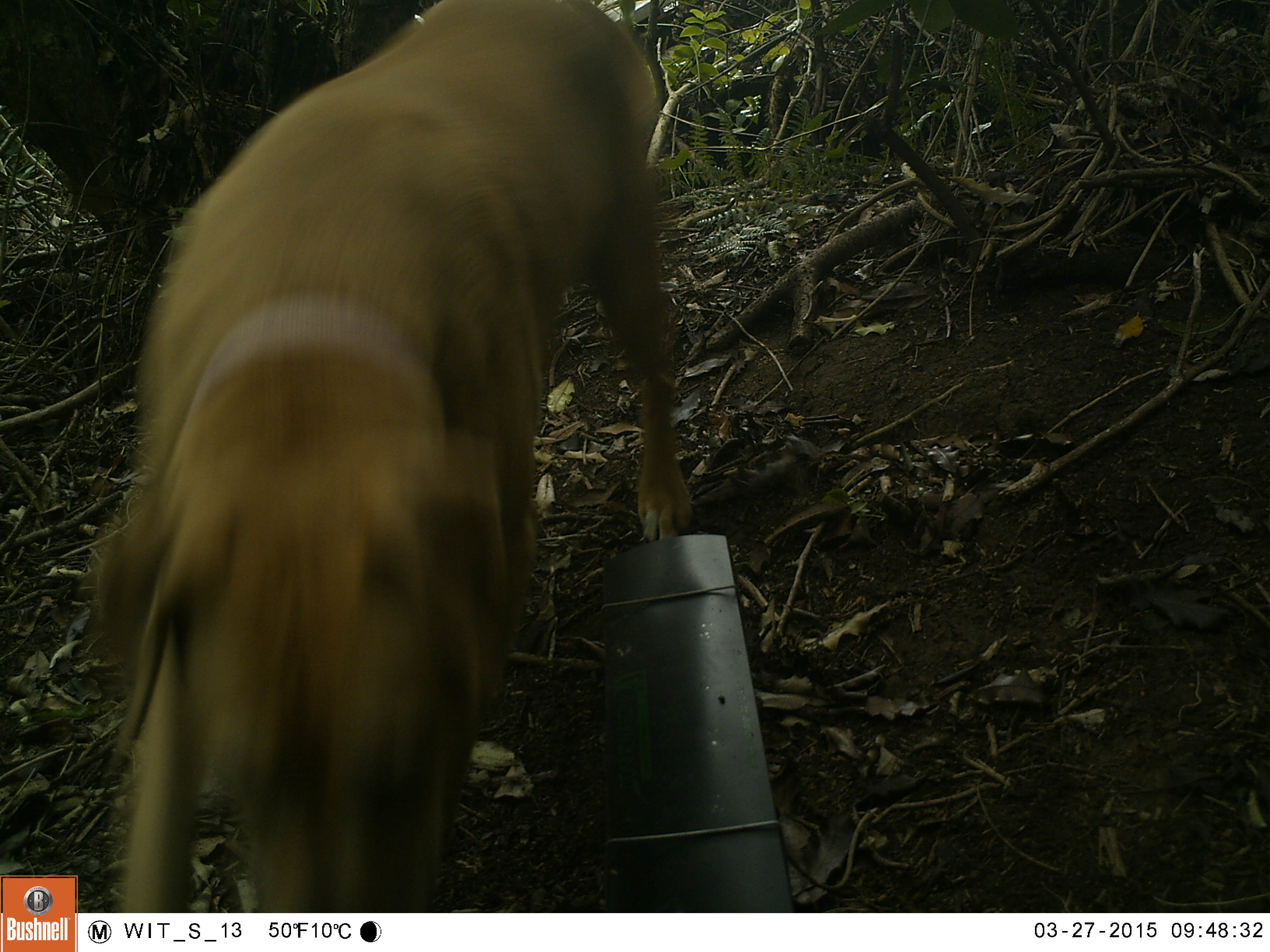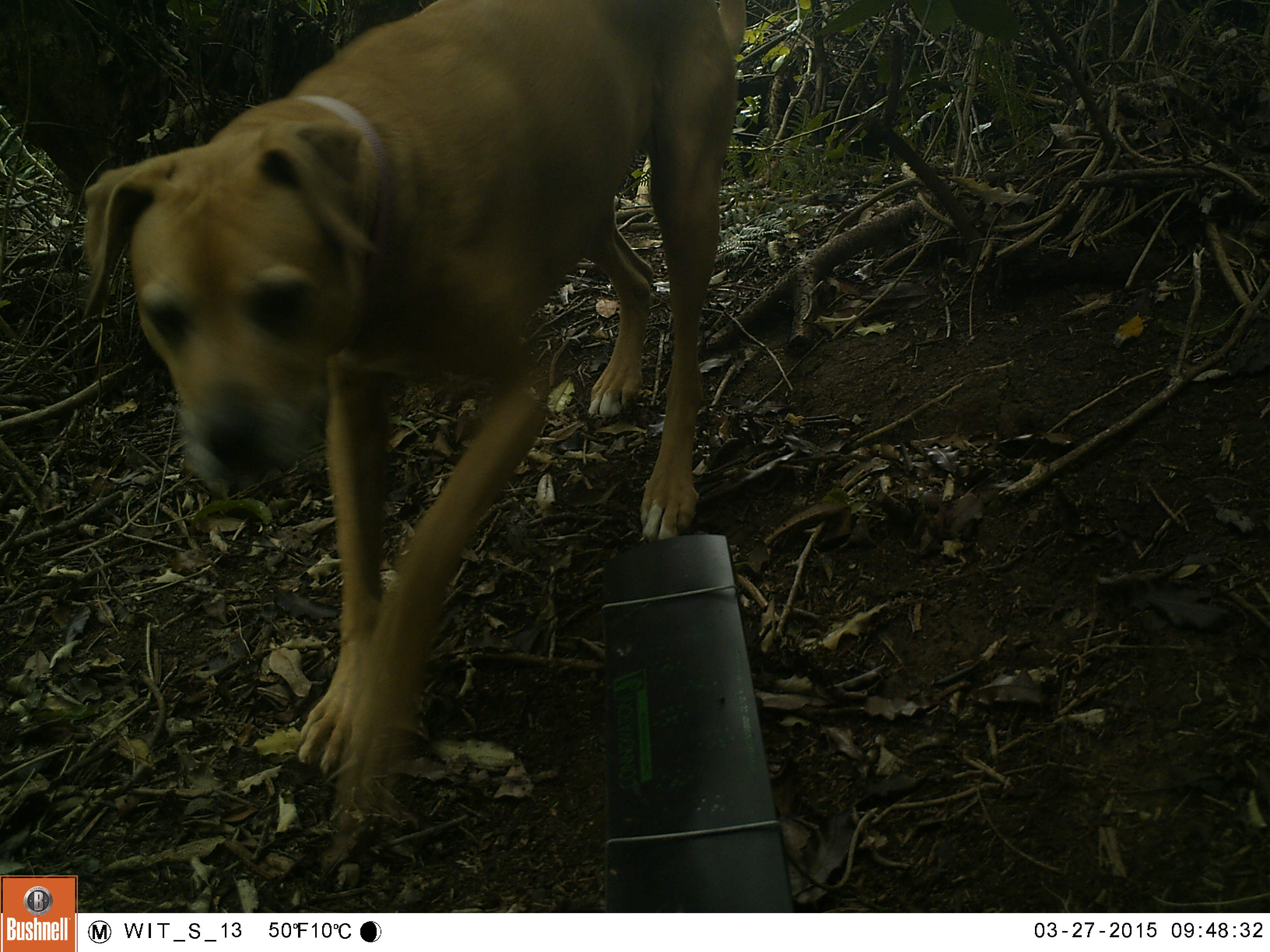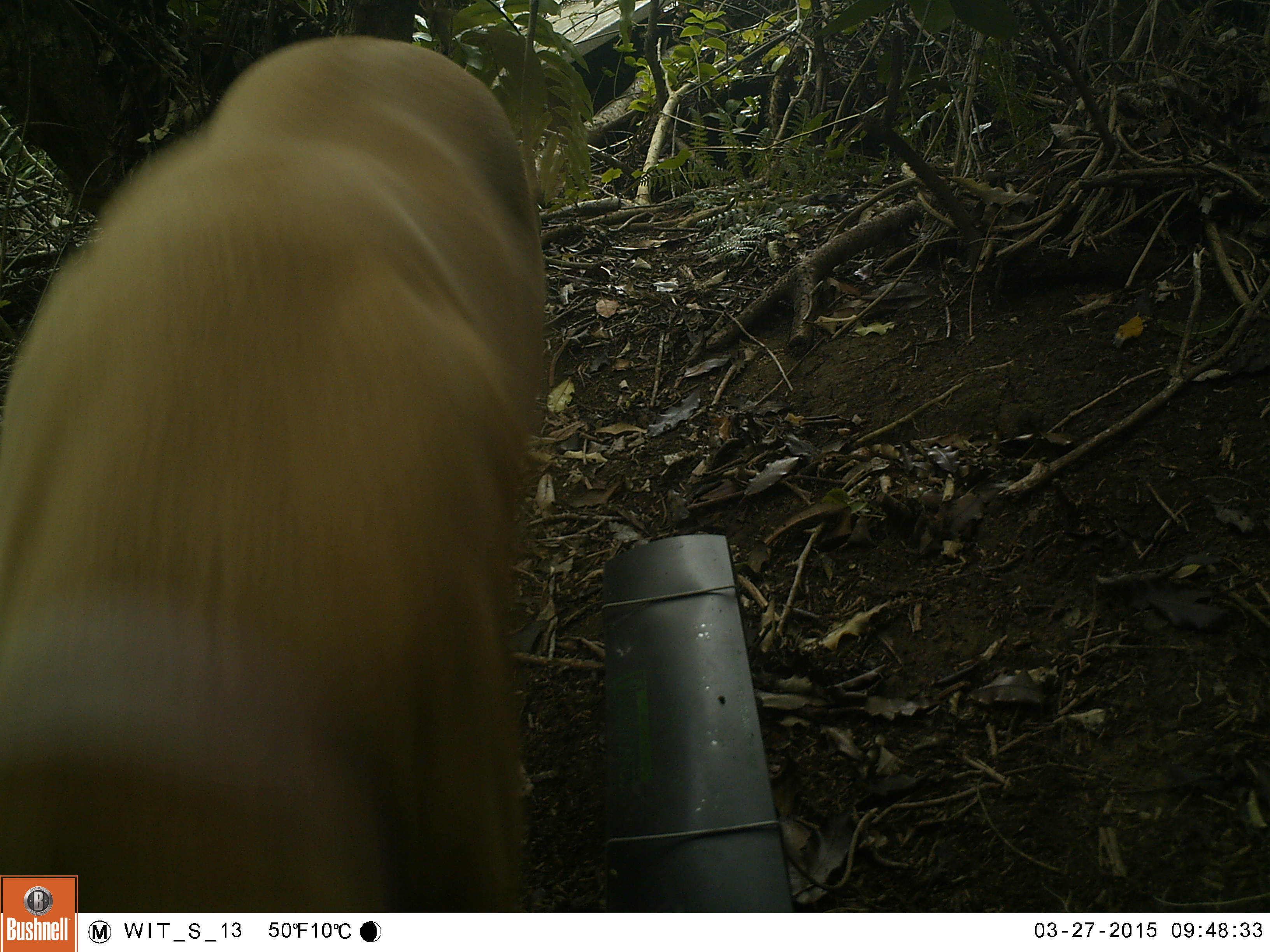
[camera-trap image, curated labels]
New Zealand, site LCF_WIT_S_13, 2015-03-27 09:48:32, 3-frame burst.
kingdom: Animalia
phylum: Chordata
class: Mammalia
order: Carnivora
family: Canidae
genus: Canis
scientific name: Canis familiaris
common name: domestic dog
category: dog